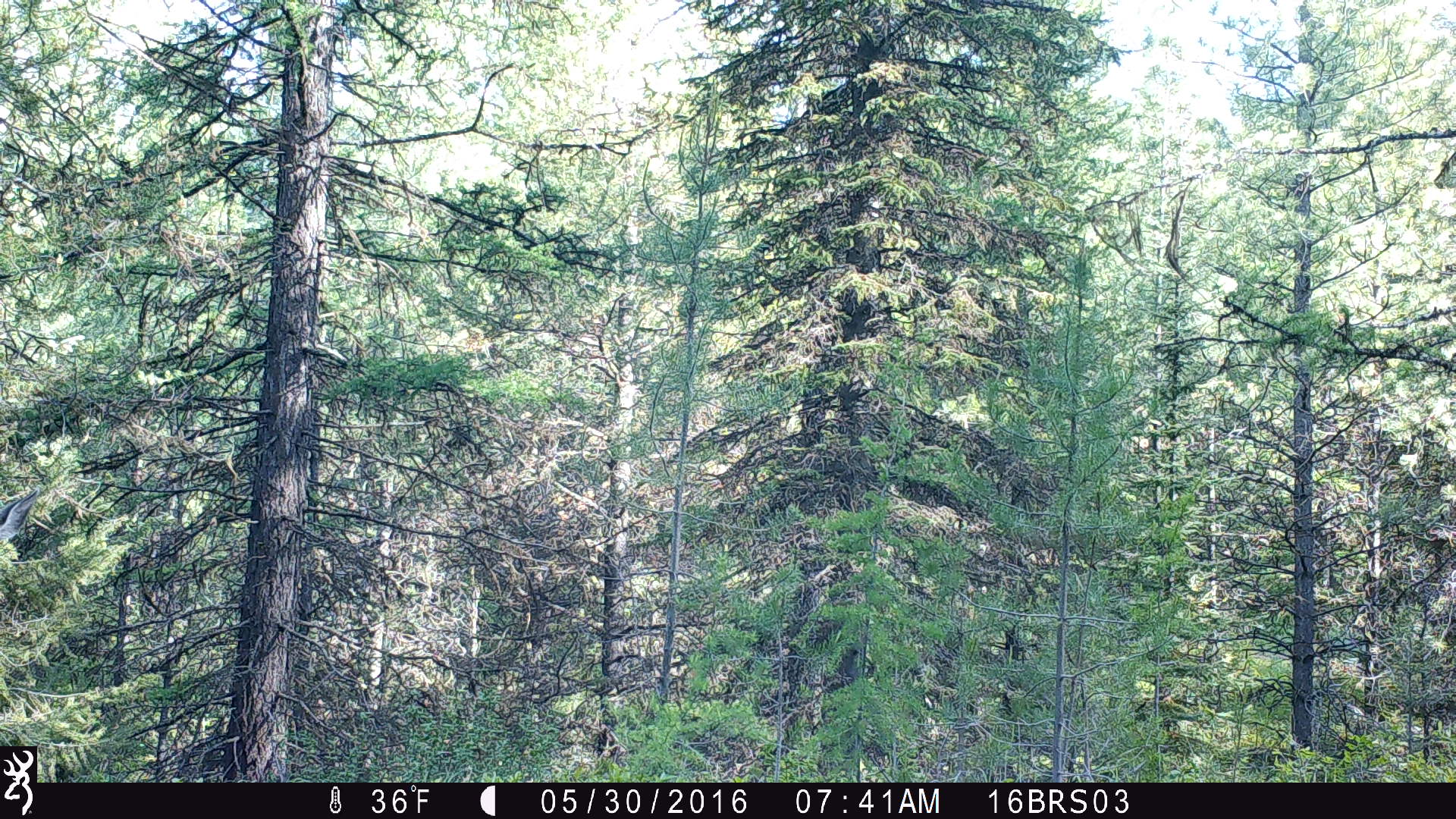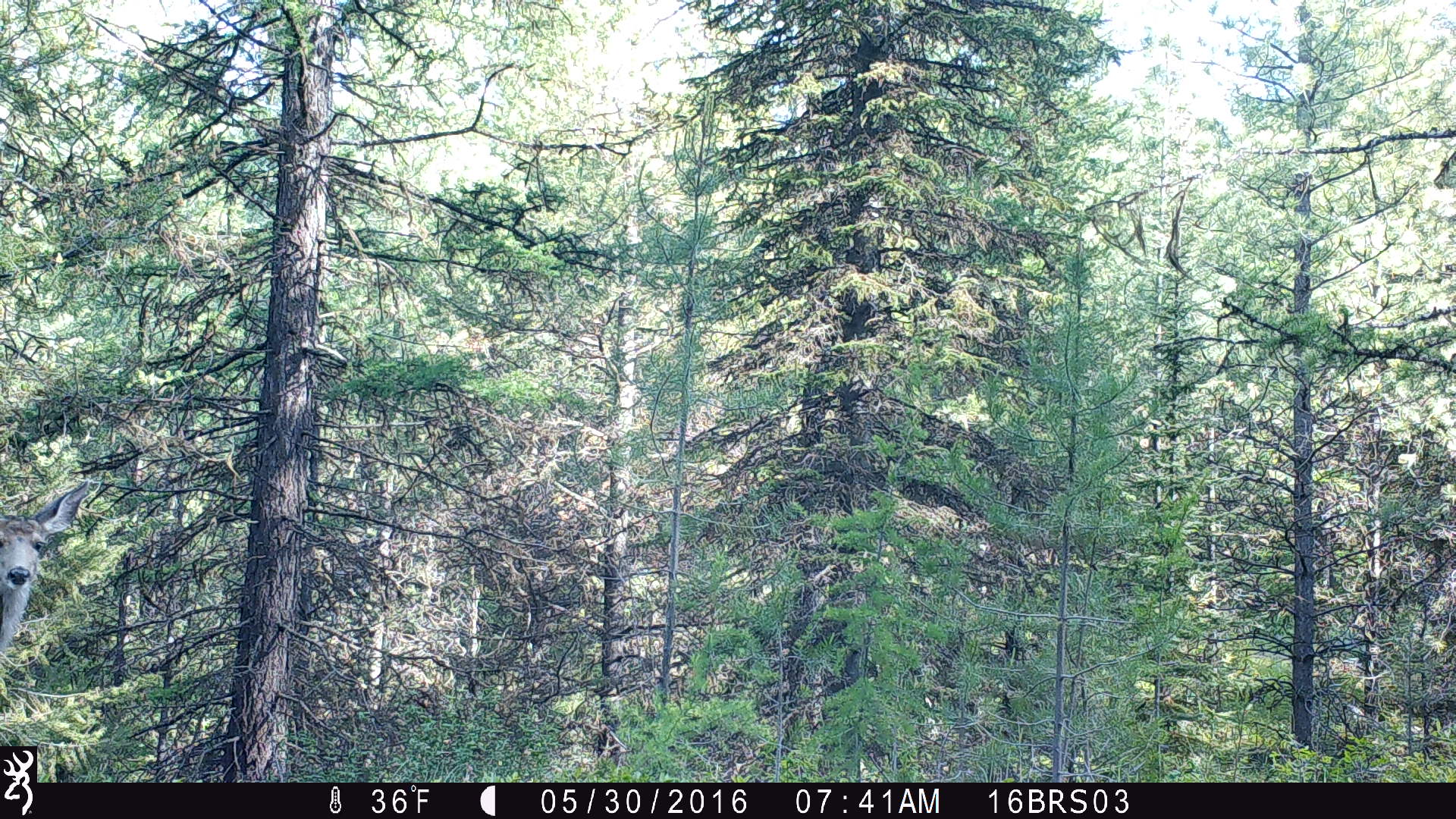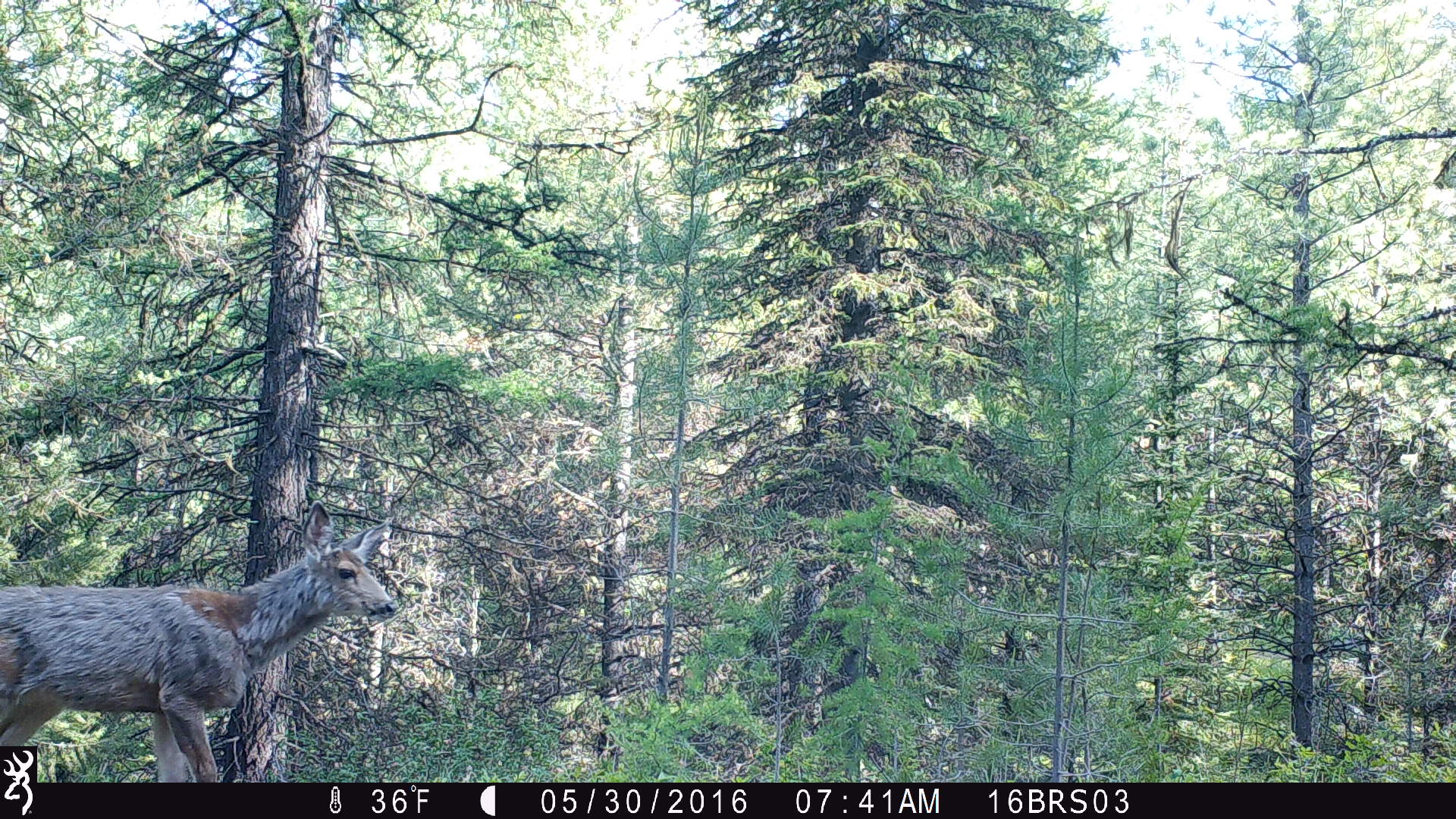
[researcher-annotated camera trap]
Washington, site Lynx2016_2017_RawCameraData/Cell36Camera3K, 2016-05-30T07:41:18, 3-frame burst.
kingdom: Animalia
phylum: Chordata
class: Mammalia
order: Artiodactyla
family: Cervidae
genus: Odocoileus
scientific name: Odocoileus hemionus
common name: mule deer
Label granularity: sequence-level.